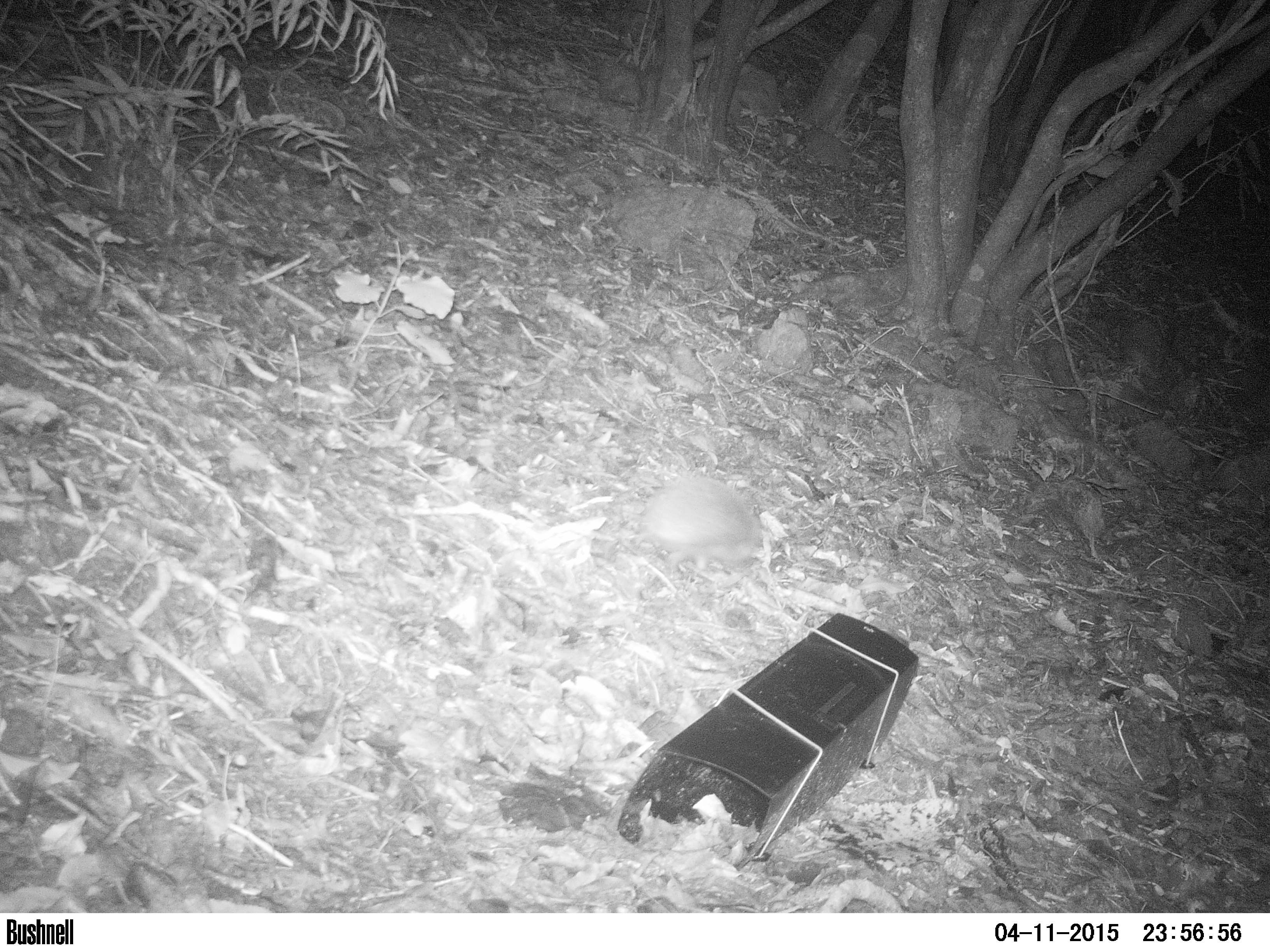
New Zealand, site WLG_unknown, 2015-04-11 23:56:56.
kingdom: Animalia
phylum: Chordata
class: Mammalia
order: Eulipotyphla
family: Erinaceidae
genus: Erinaceus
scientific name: Erinaceus europaeus europaeus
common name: european hedgehog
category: hedgehog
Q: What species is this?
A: Hedgehog (european hedgehog) (Erinaceus europaeus europaeus).